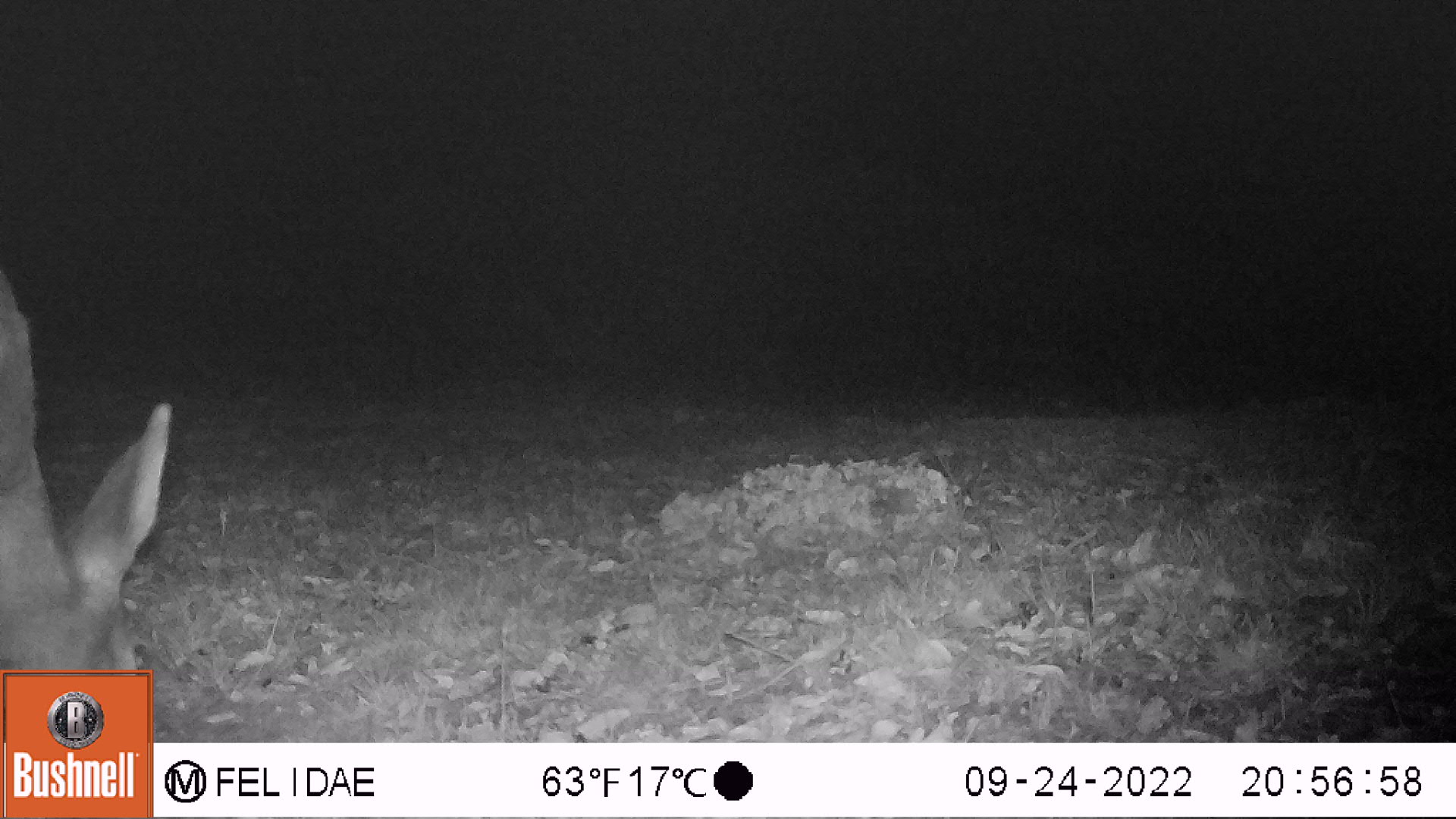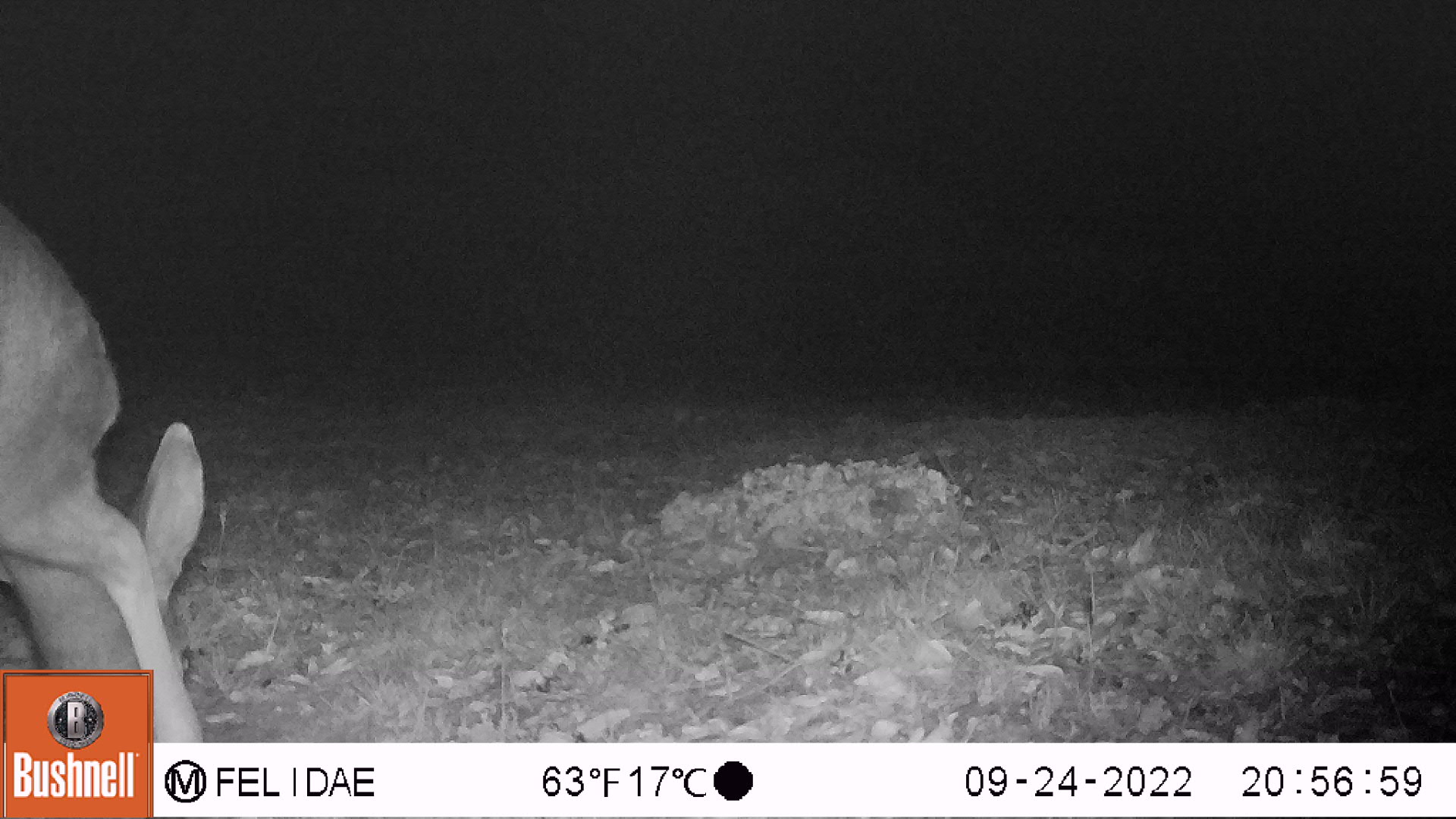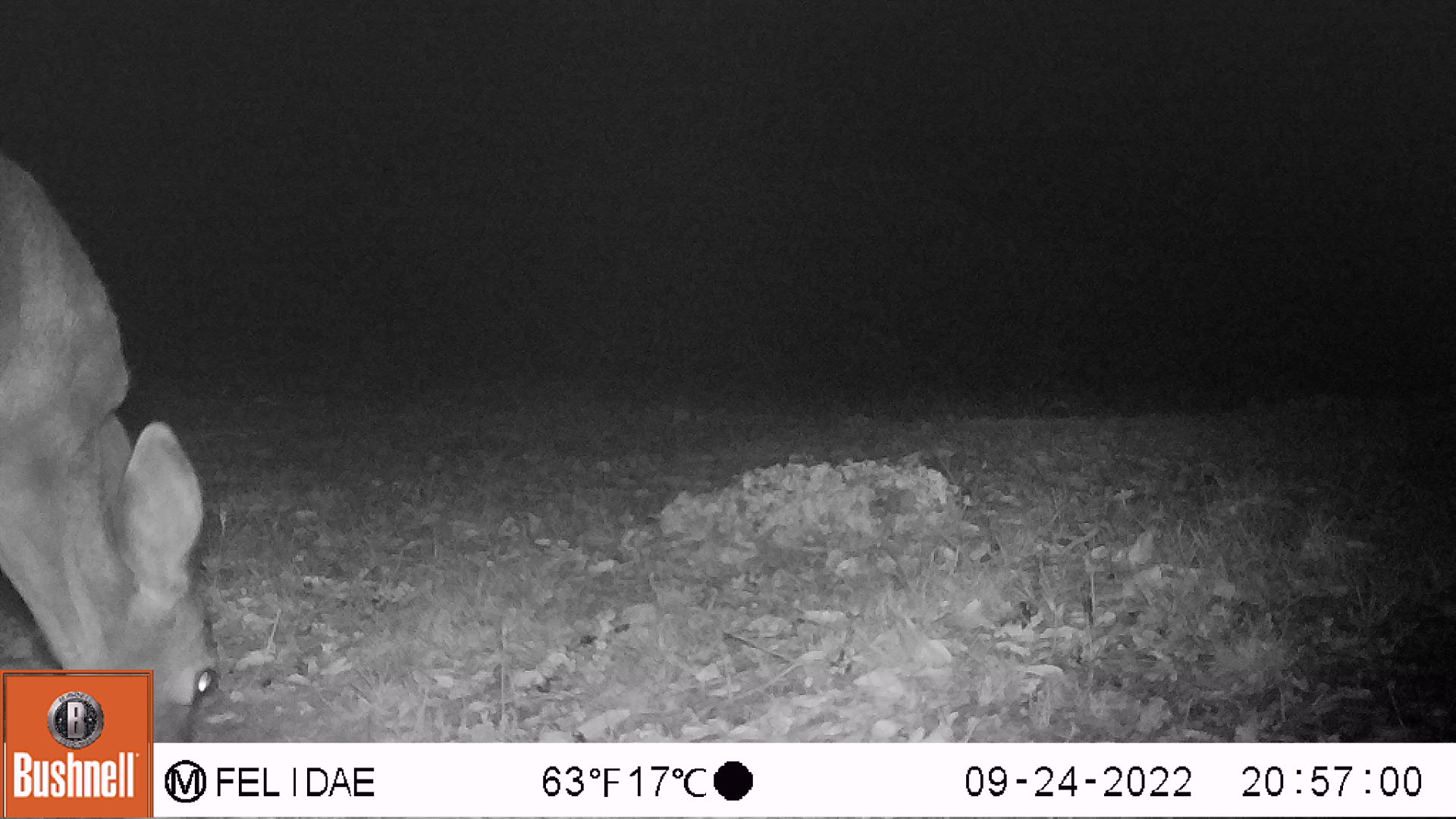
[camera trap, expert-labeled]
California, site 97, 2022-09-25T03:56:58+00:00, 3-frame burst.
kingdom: Animalia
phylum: Chordata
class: Mammalia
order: Artiodactyla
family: Cervidae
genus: Odocoileus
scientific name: Odocoileus hemionus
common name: mule deer